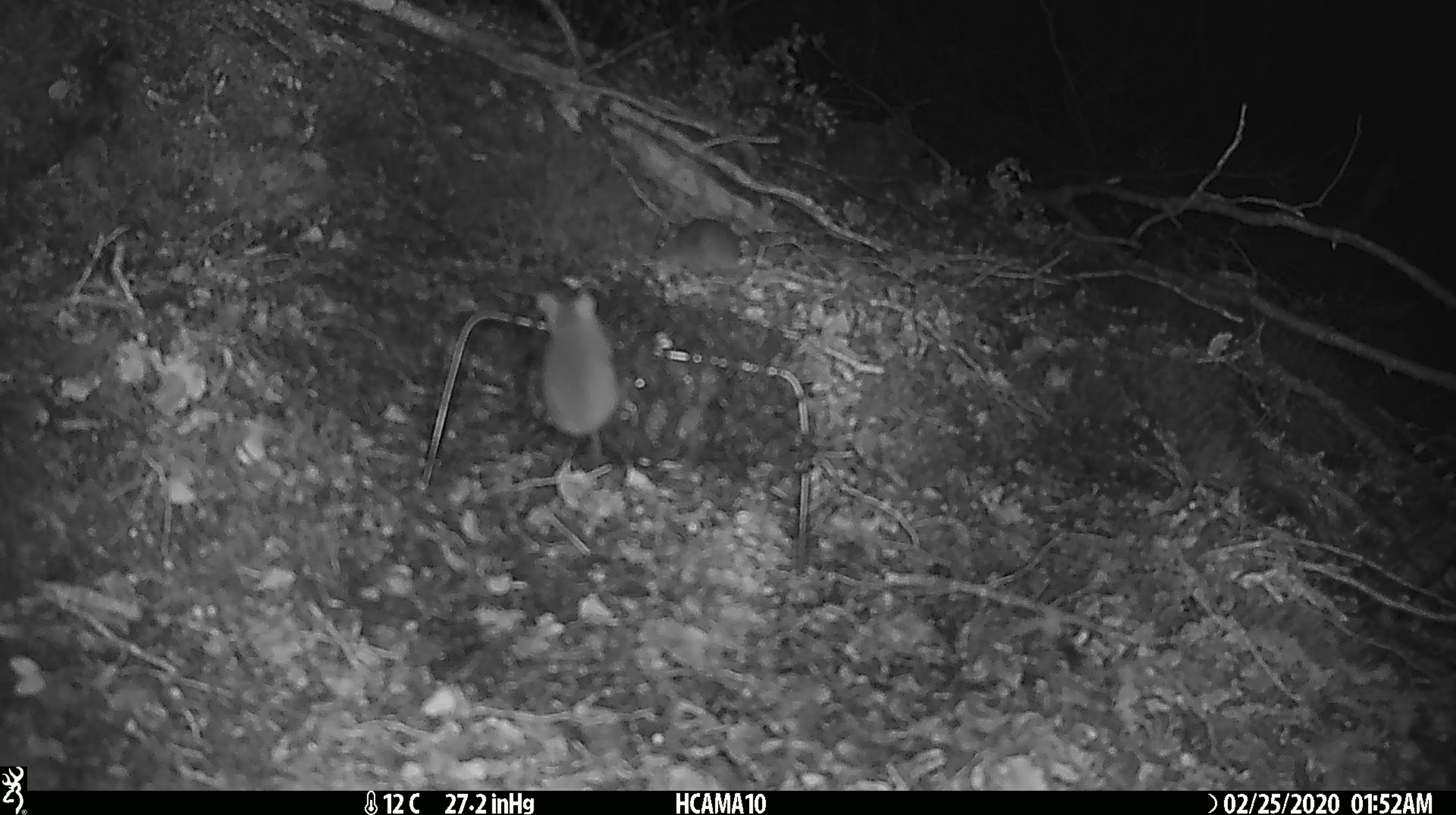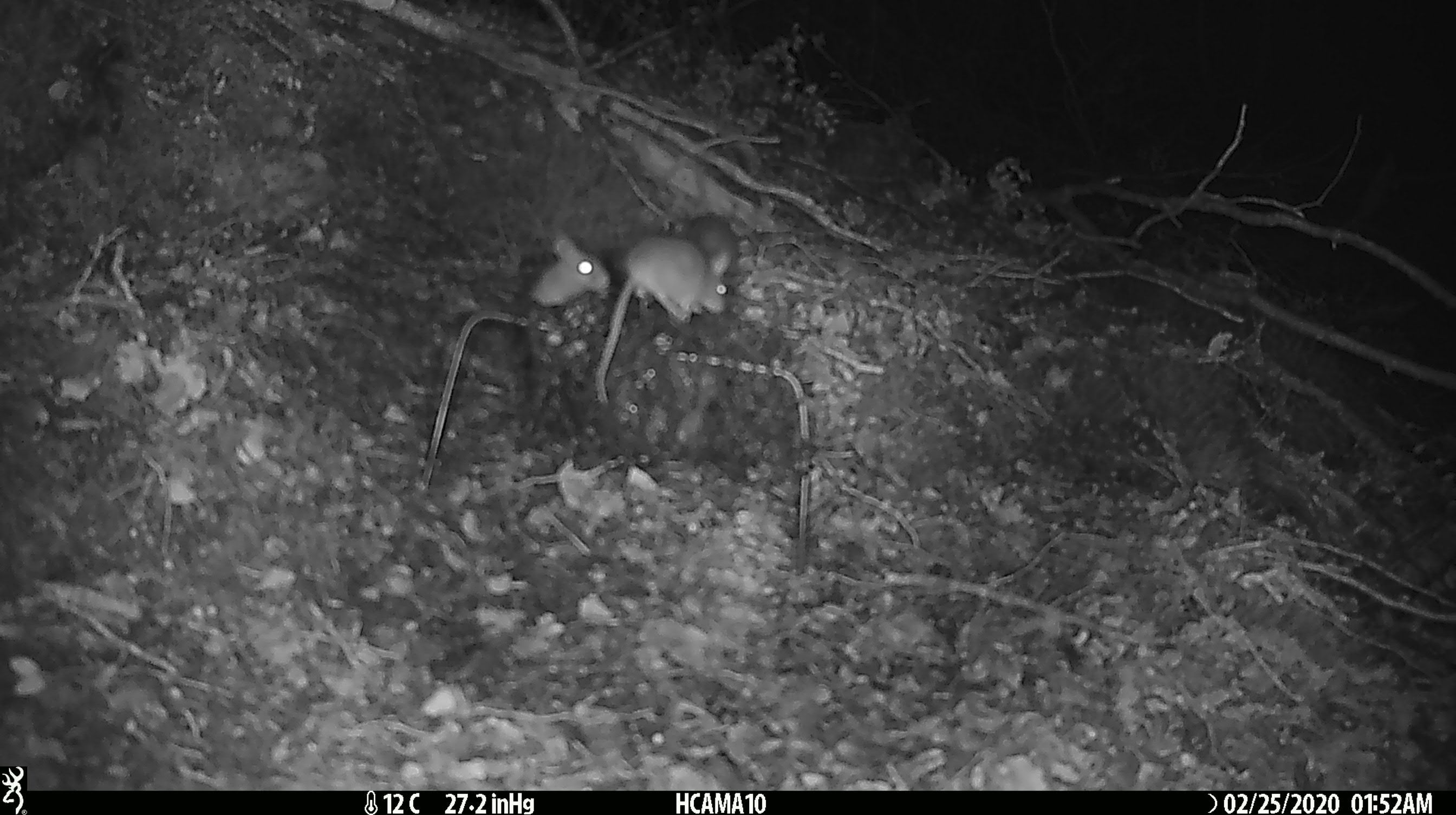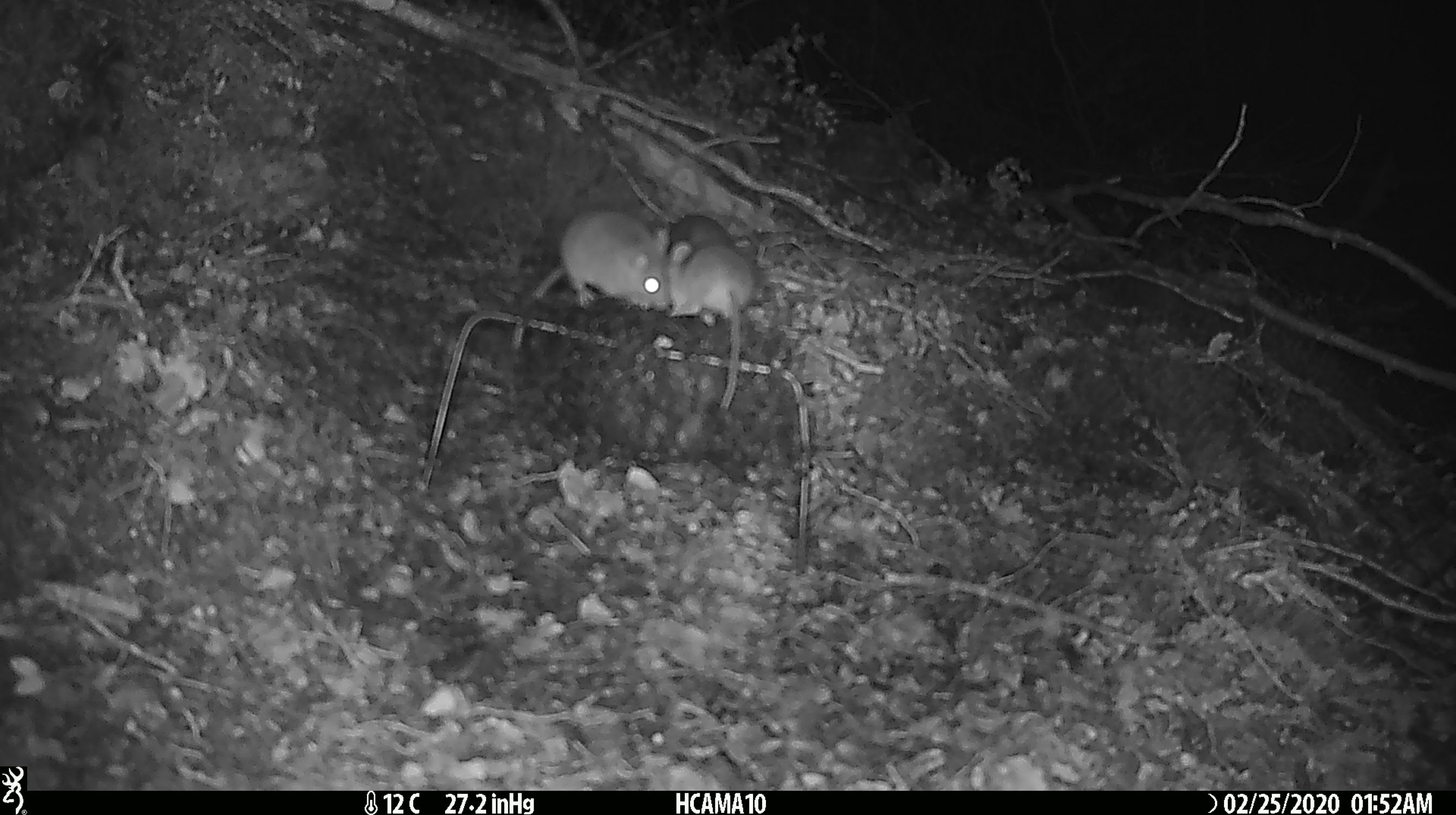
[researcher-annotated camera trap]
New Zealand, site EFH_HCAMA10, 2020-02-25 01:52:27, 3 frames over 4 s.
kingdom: Animalia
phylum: Chordata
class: Mammalia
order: Rodentia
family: Muridae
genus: Mus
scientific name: Mus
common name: mouse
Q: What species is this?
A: Mouse (Mus).